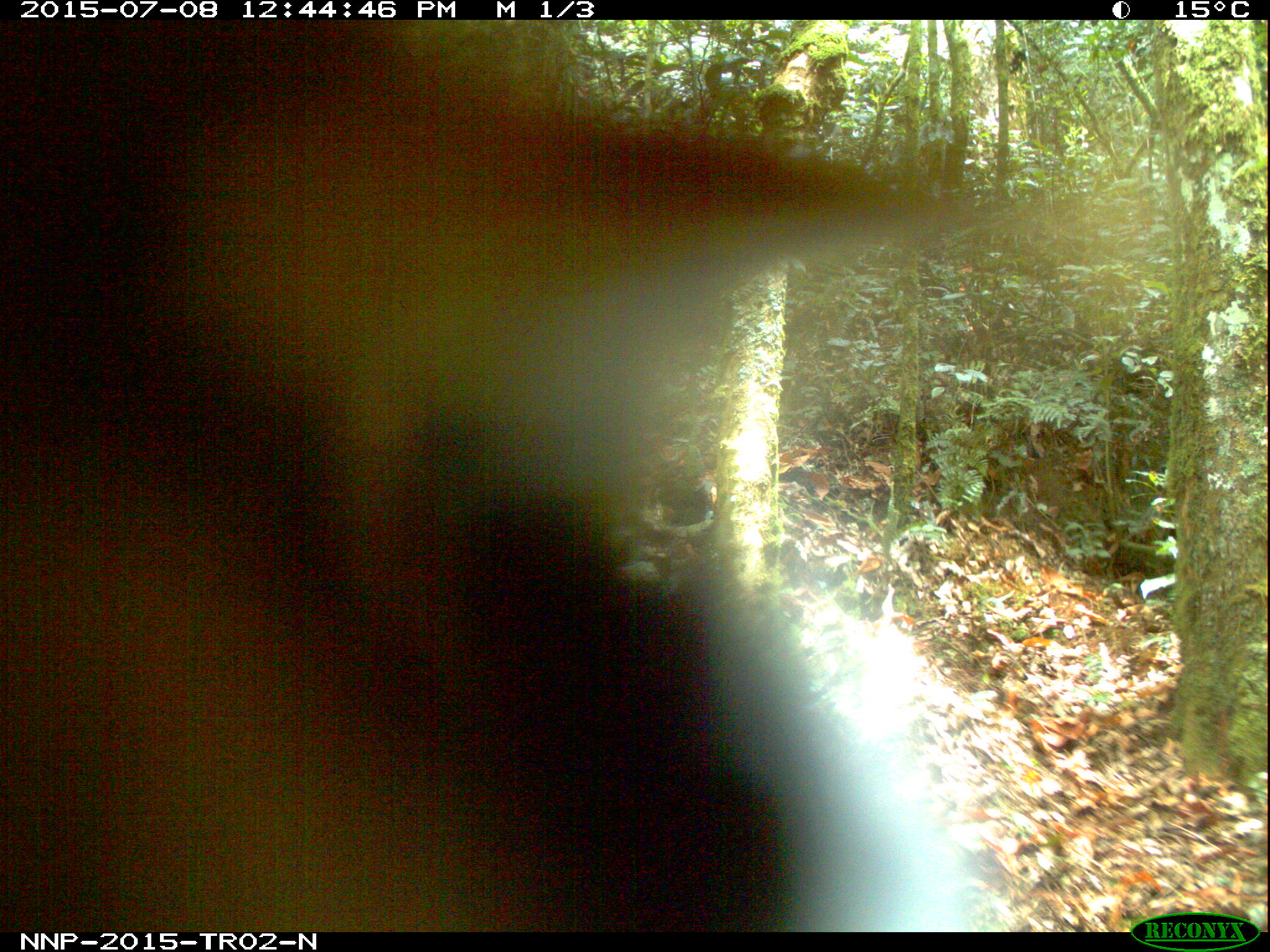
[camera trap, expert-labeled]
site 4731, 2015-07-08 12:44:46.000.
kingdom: Animalia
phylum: Chordata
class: Mammalia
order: Artiodactyla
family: Suidae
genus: Potamochoerus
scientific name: Potamochoerus larvatus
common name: bushpig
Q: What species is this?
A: Potamochoerus larvatus (bushpig).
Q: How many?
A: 1.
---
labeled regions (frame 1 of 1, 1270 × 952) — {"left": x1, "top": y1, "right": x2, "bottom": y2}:
potamochoerus larvatus: {"left": 1, "top": 19, "right": 978, "bottom": 926}